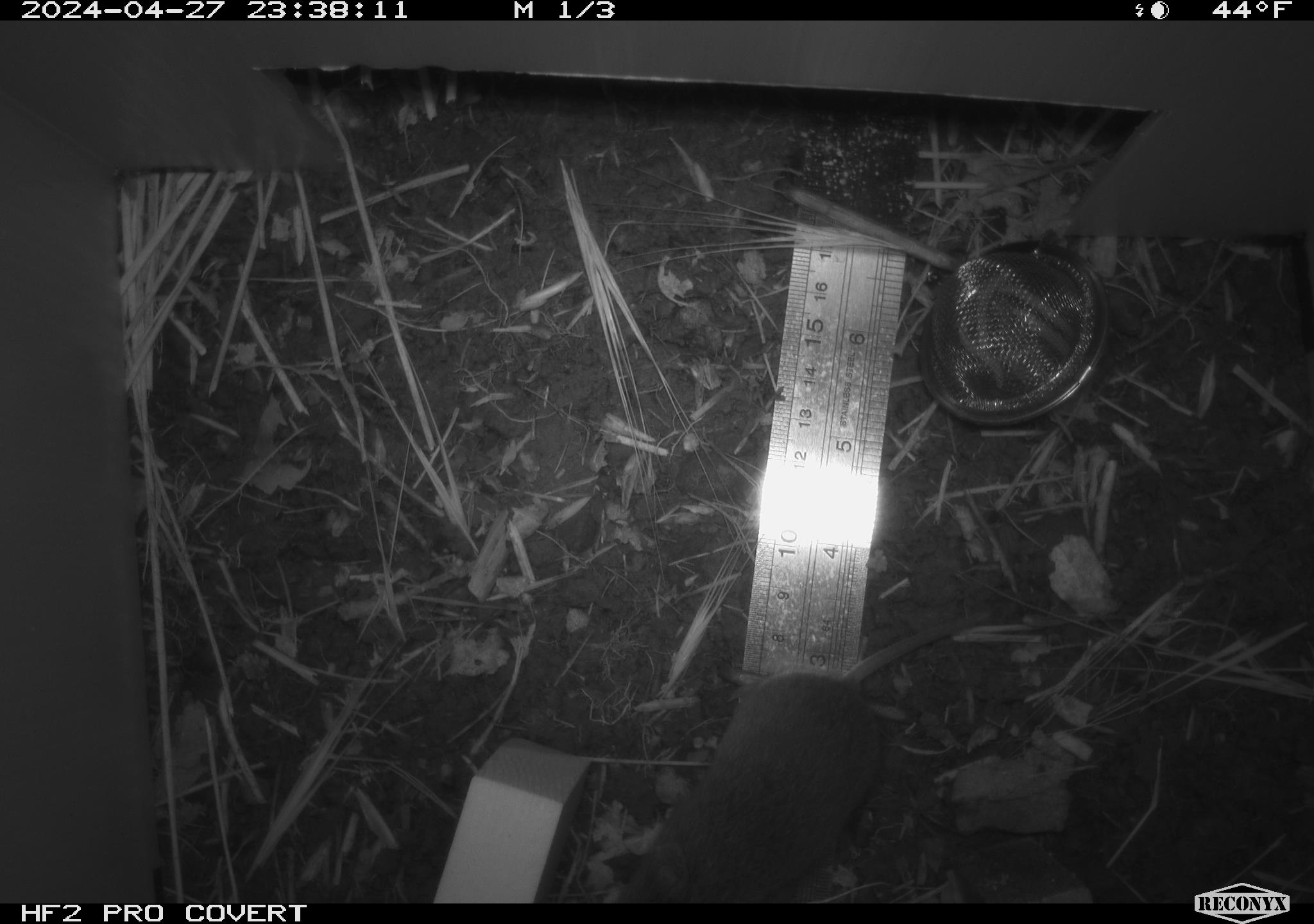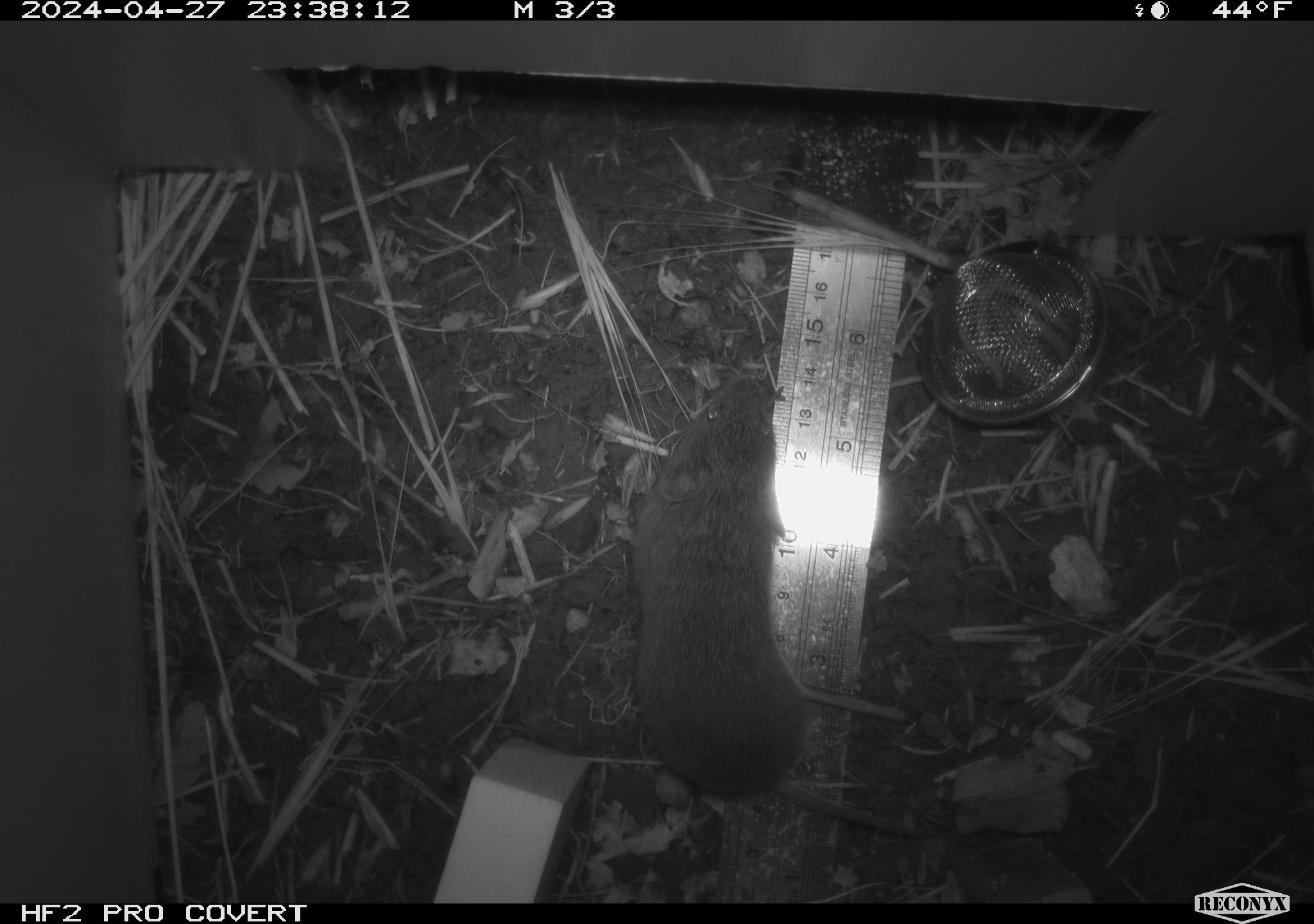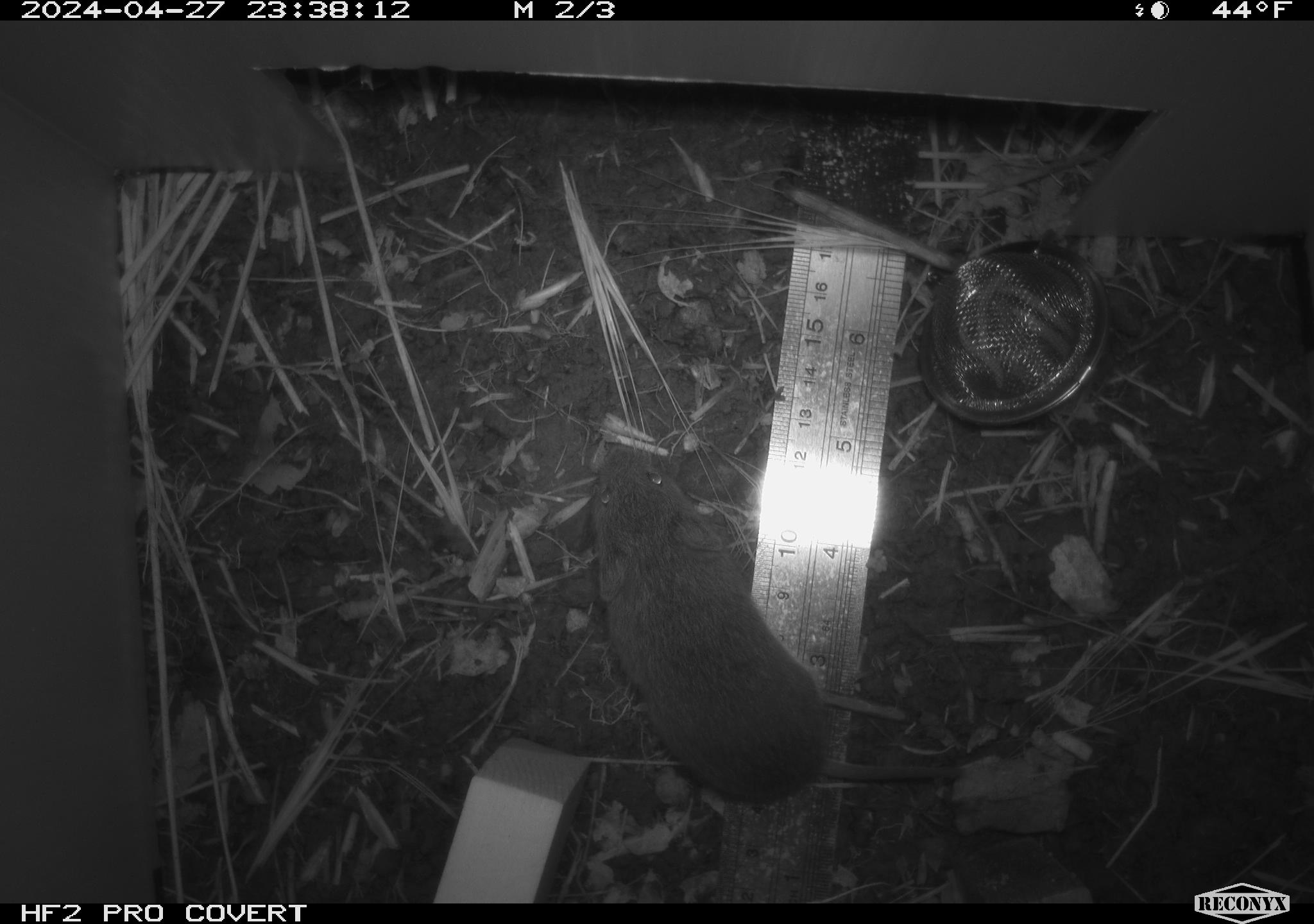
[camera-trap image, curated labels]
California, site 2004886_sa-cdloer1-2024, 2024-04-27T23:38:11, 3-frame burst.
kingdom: Animalia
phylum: Chordata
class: Mammalia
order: Rodentia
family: Cricetidae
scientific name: Arvicolinae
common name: voles, lemmings, and muskrats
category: arvicolinae subfamily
Arvicolinae subfamily (voles, lemmings, and muskrats) (Arvicolinae).